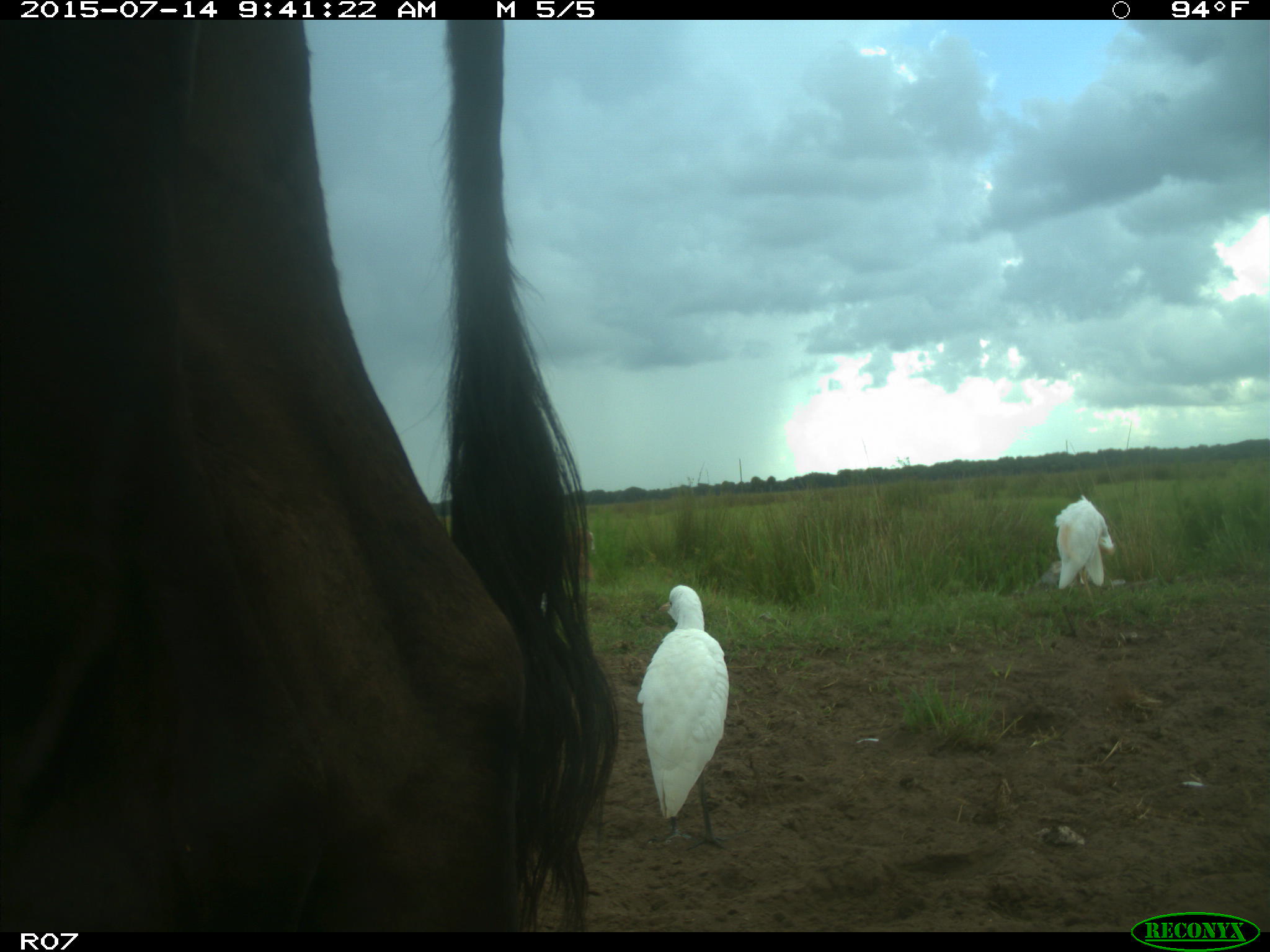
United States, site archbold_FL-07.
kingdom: Animalia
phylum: Chordata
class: Mammalia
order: Artiodactyla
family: Bovidae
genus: Bos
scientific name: Bos taurus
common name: domestic cow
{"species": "Bos taurus (domestic cow)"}